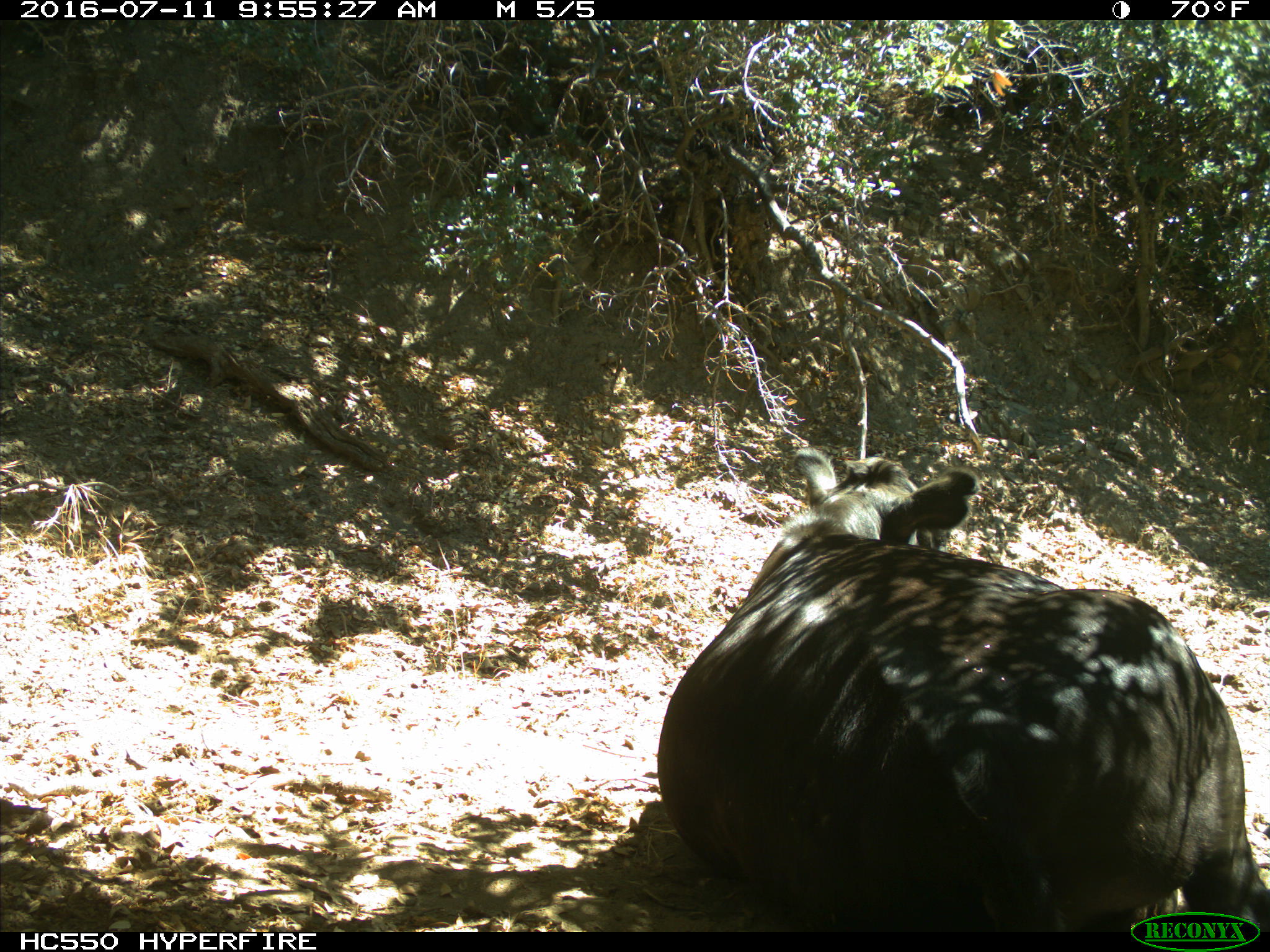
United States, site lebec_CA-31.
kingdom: Animalia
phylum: Chordata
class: Mammalia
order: Artiodactyla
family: Bovidae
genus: Bos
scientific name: Bos taurus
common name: domestic cow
Bos taurus (domestic cow).